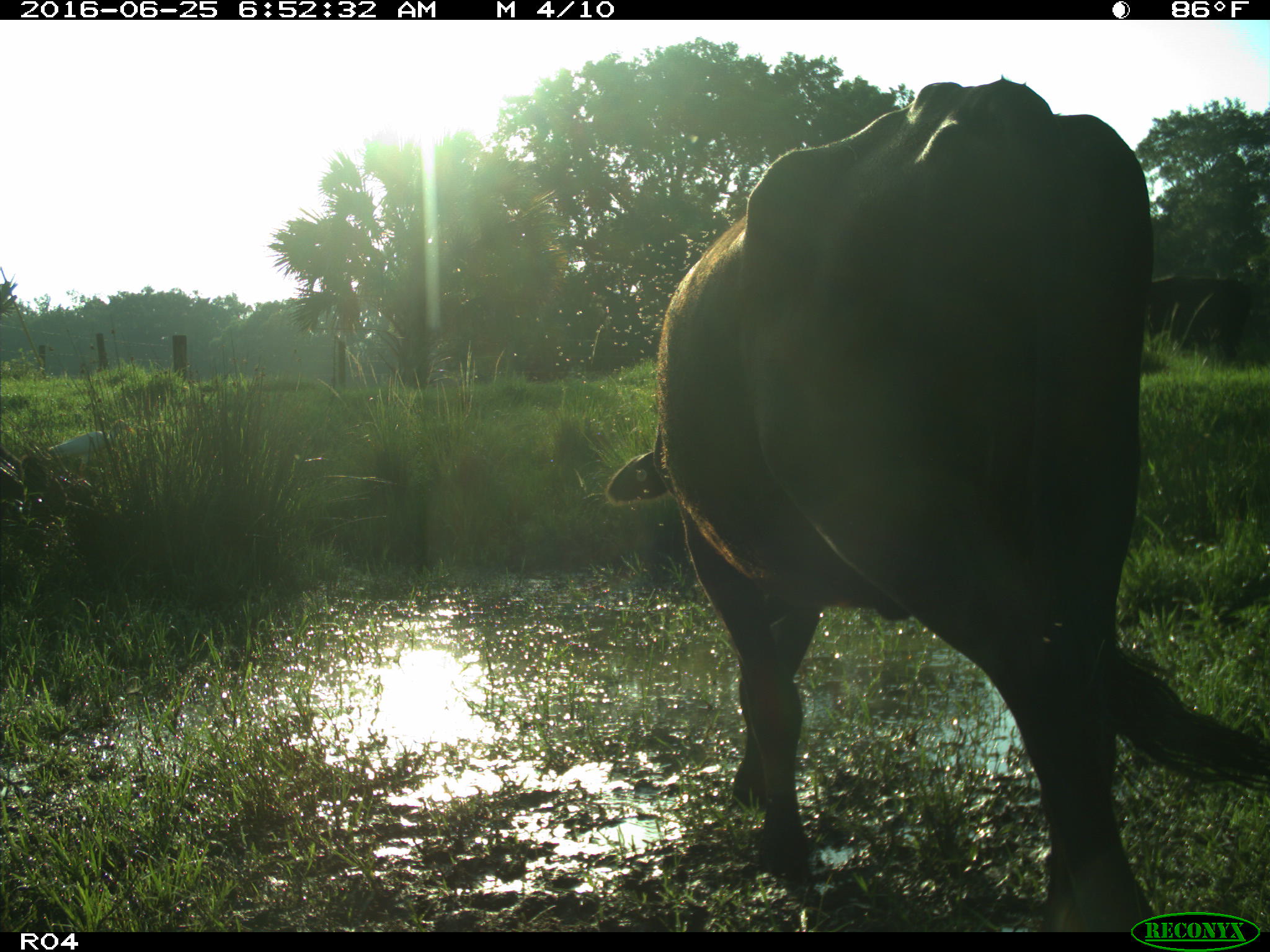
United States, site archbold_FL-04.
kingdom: Animalia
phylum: Chordata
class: Mammalia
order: Artiodactyla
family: Bovidae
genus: Bos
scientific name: Bos taurus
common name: domestic cow